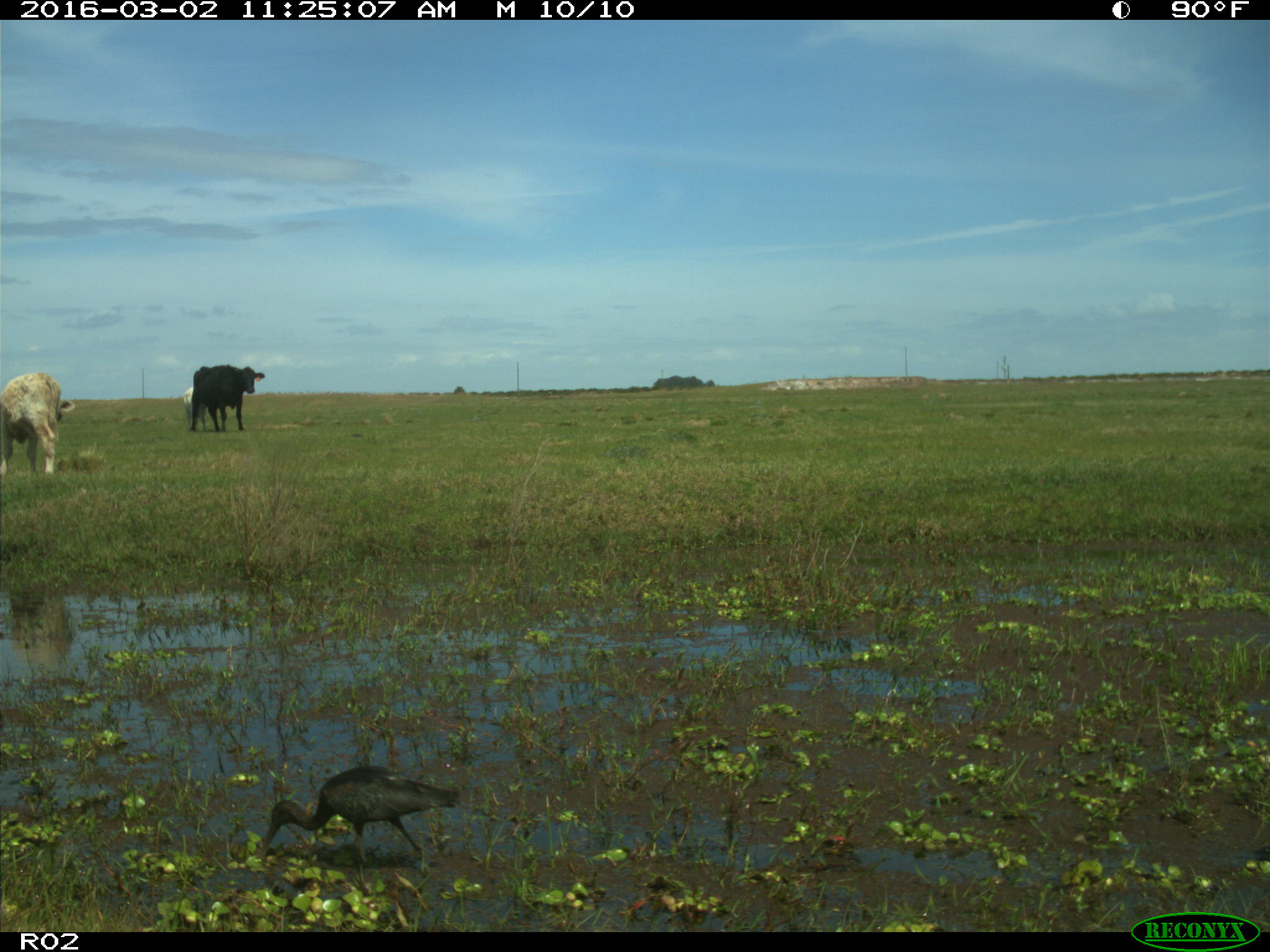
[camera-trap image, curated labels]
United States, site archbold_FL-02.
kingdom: Animalia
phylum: Chordata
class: Mammalia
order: Artiodactyla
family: Bovidae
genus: Bos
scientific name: Bos taurus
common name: domestic cow